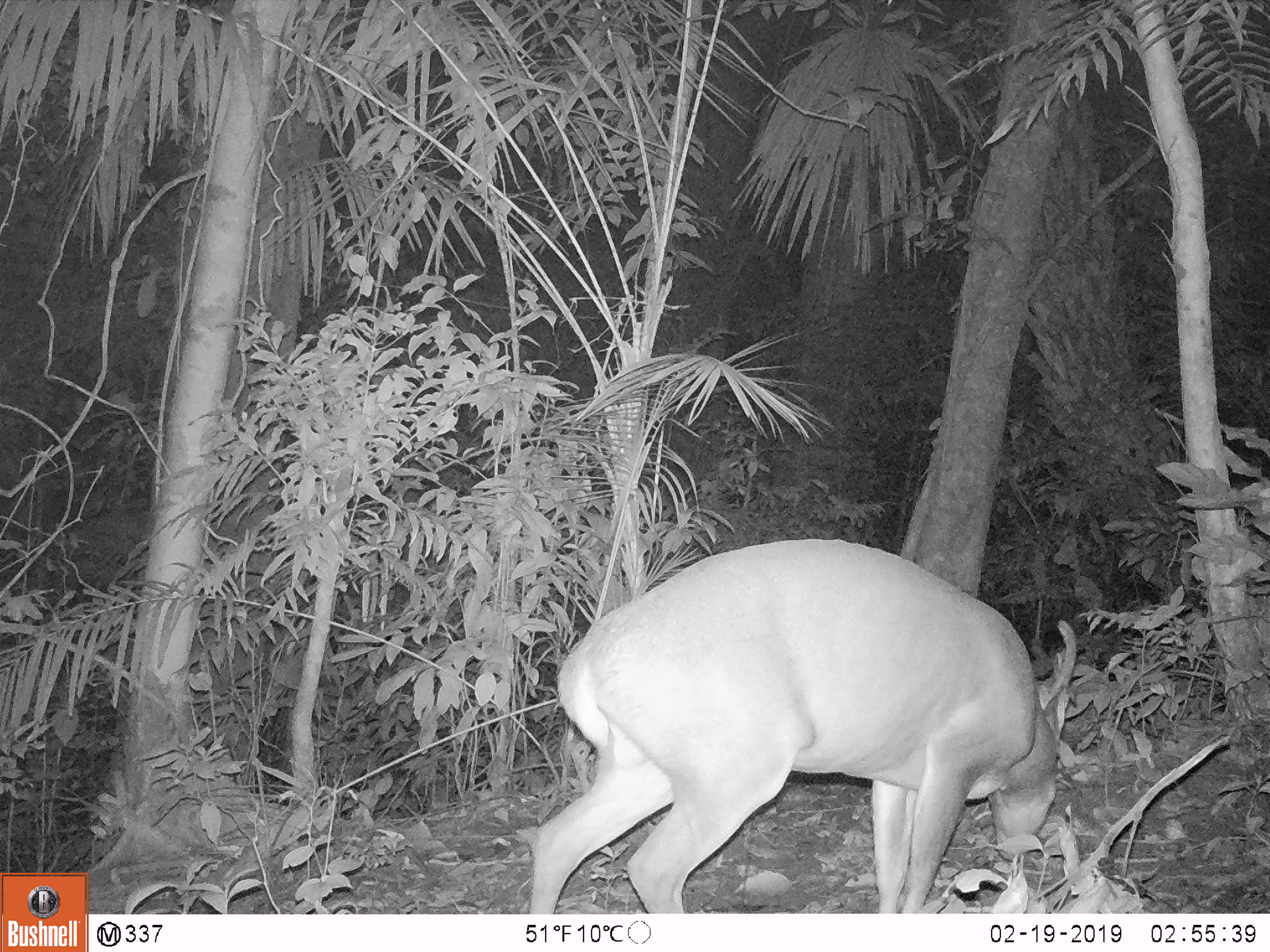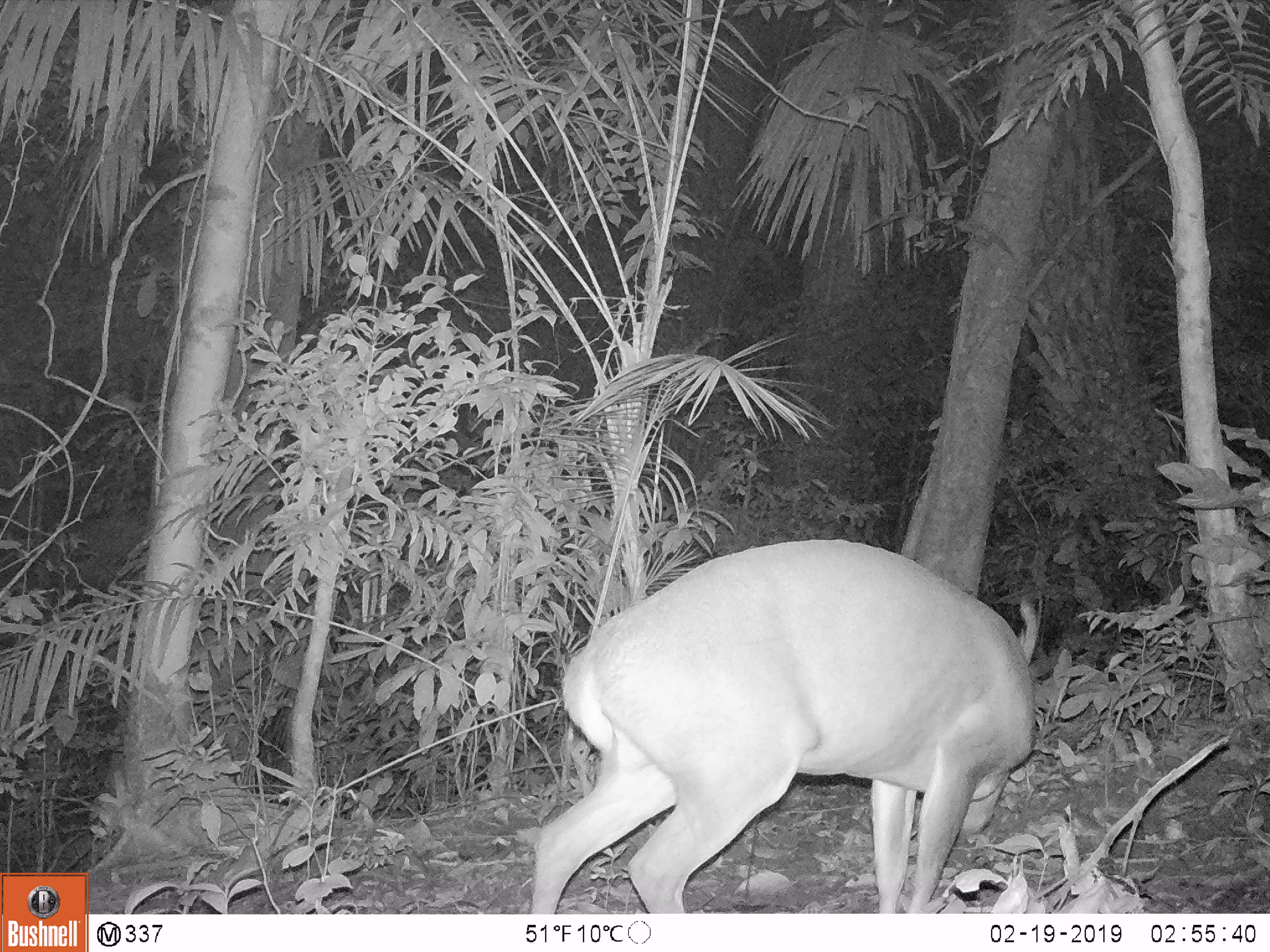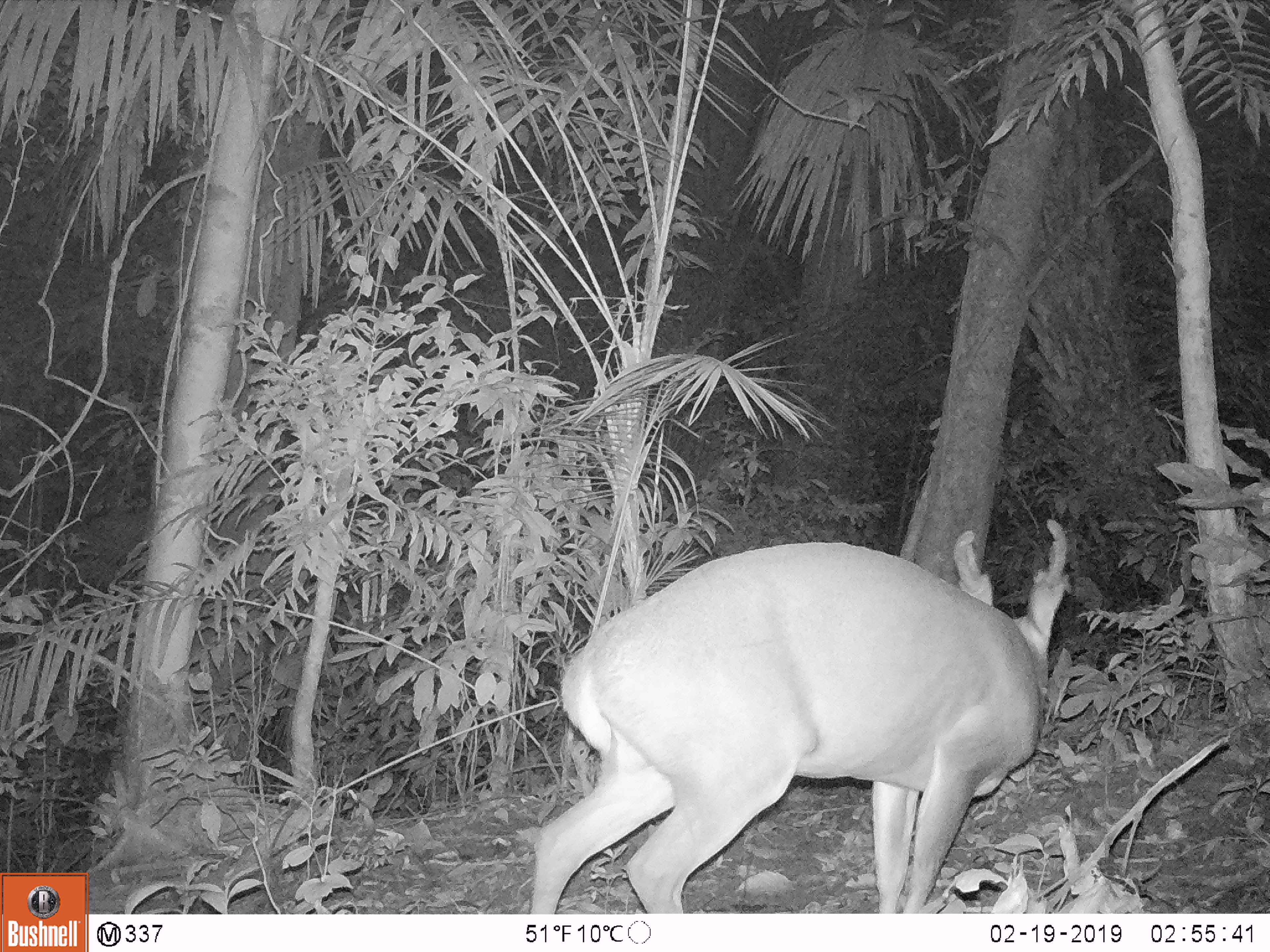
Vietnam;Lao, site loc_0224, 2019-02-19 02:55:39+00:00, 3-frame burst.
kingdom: Animalia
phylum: Chordata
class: Mammalia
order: Artiodactyla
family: Cervidae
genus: Muntiacus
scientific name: Muntiacus vuquangensis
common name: large-antlered muntjac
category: large antlered muntjac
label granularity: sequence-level